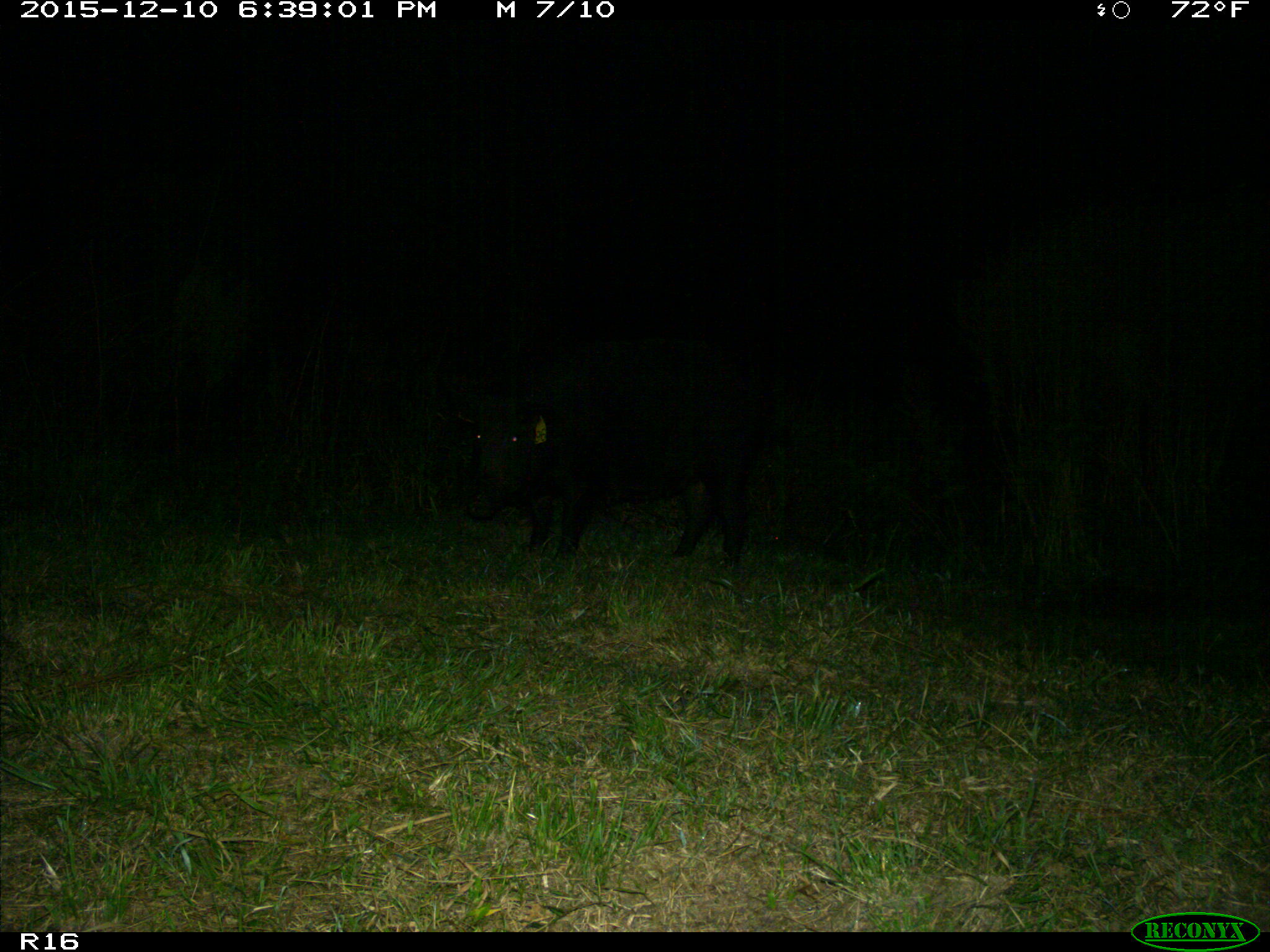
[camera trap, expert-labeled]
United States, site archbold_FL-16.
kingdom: Animalia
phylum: Chordata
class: Mammalia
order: Artiodactyla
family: Suidae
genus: Sus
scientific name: Sus scrofa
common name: wild boar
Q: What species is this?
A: Sus scrofa (wild boar).